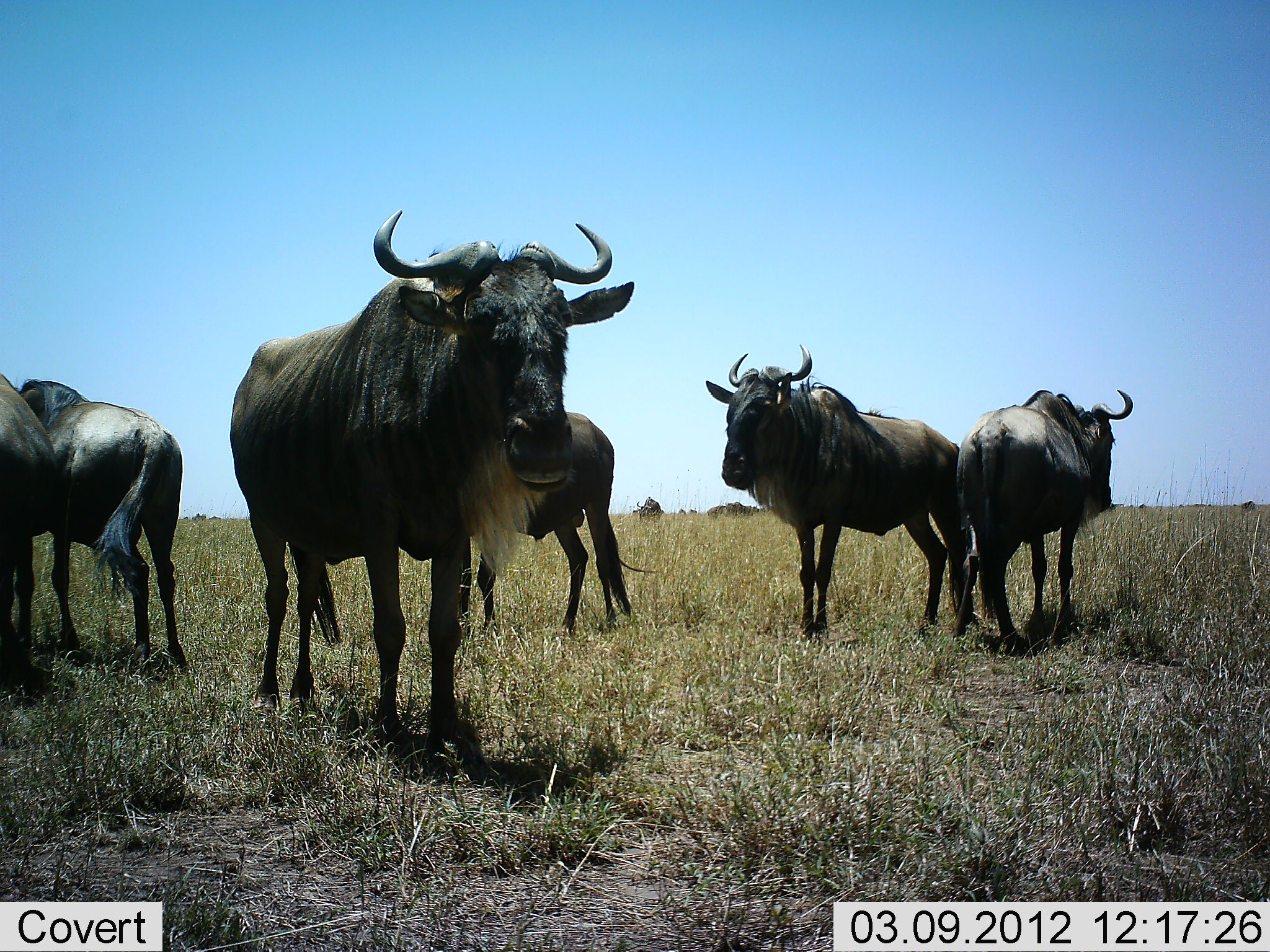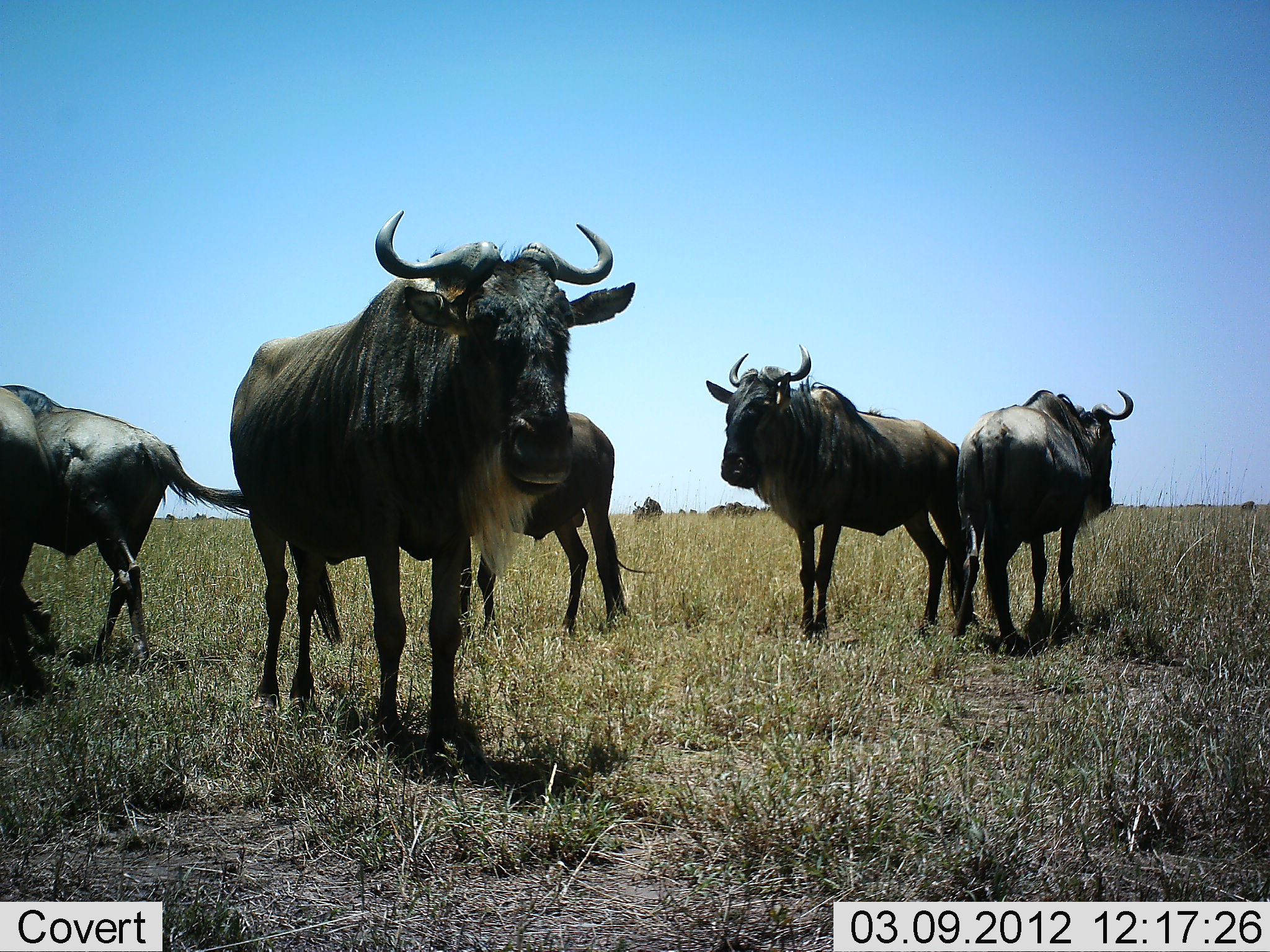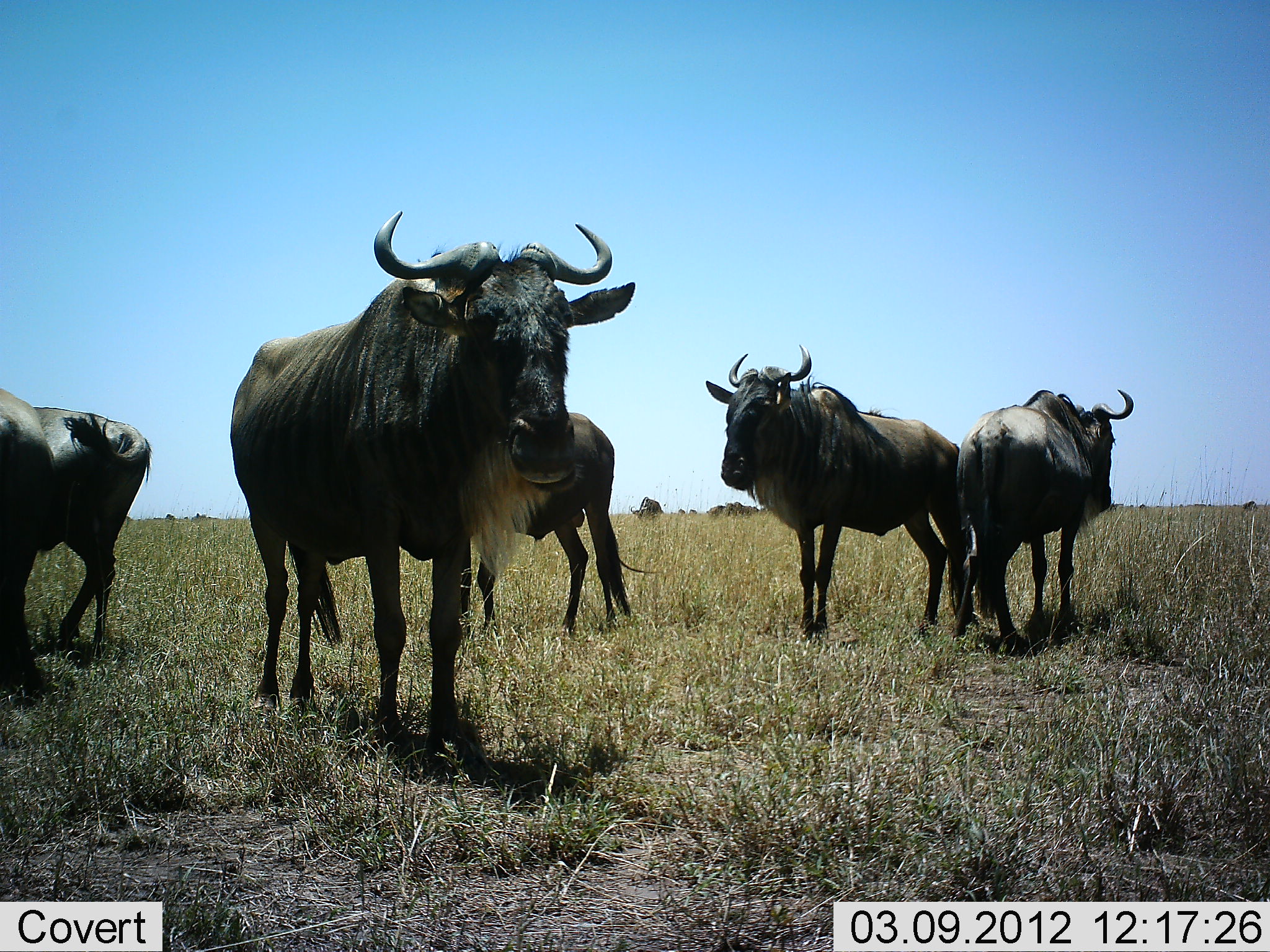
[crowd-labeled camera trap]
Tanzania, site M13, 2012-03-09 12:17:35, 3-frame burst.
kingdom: Animalia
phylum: Chordata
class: Mammalia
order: Artiodactyla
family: Bovidae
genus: Connochaetes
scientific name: Connochaetes taurinus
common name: blue wildebeest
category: wildebeest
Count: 7.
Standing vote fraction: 96%.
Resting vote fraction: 4%.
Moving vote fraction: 39%.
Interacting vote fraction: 0%.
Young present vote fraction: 0%.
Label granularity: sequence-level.